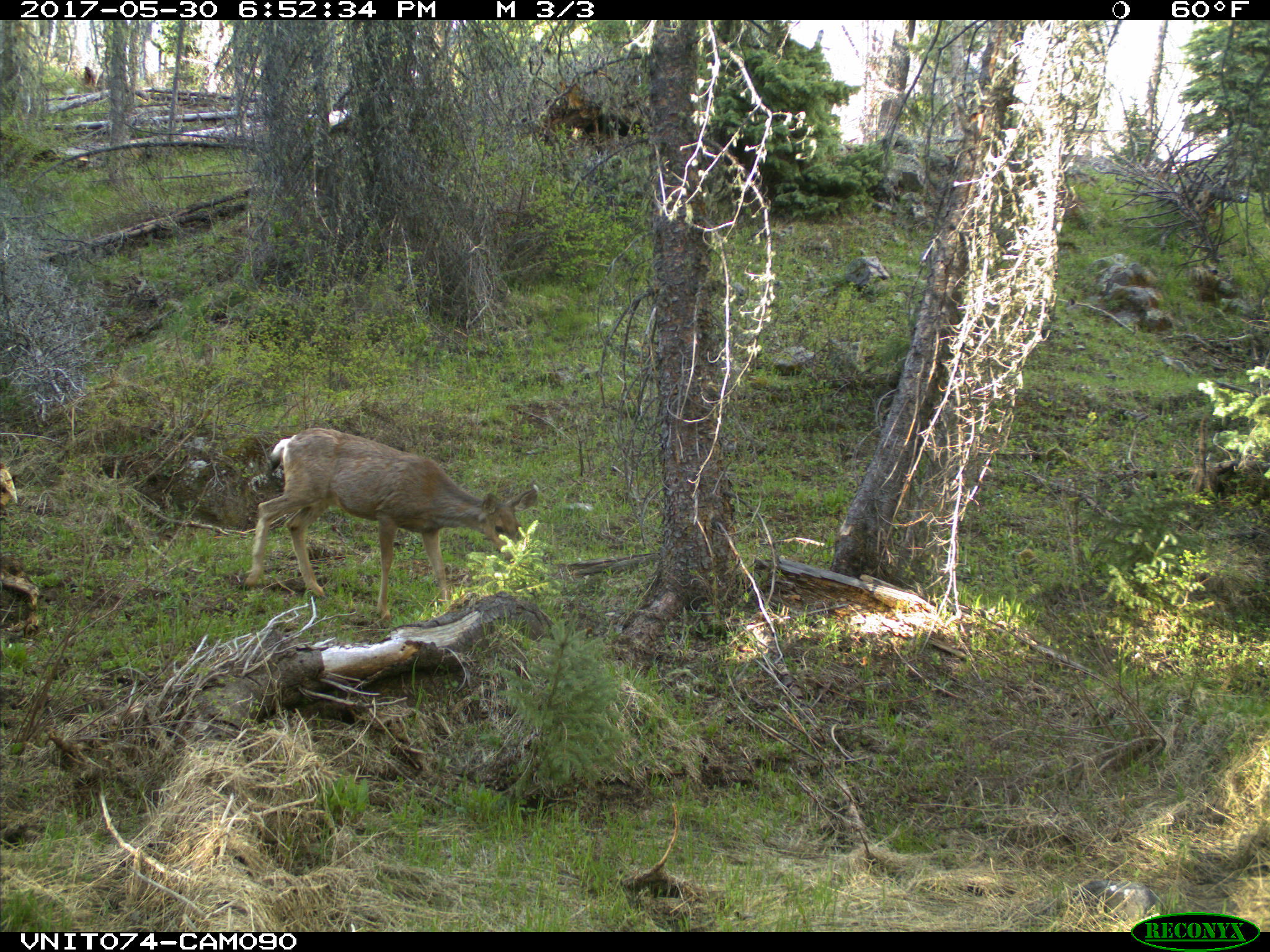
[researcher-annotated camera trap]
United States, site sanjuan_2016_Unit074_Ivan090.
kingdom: Animalia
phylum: Chordata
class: Mammalia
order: Artiodactyla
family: Cervidae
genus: Odocoileus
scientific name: Odocoileus hemionus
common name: mule deer